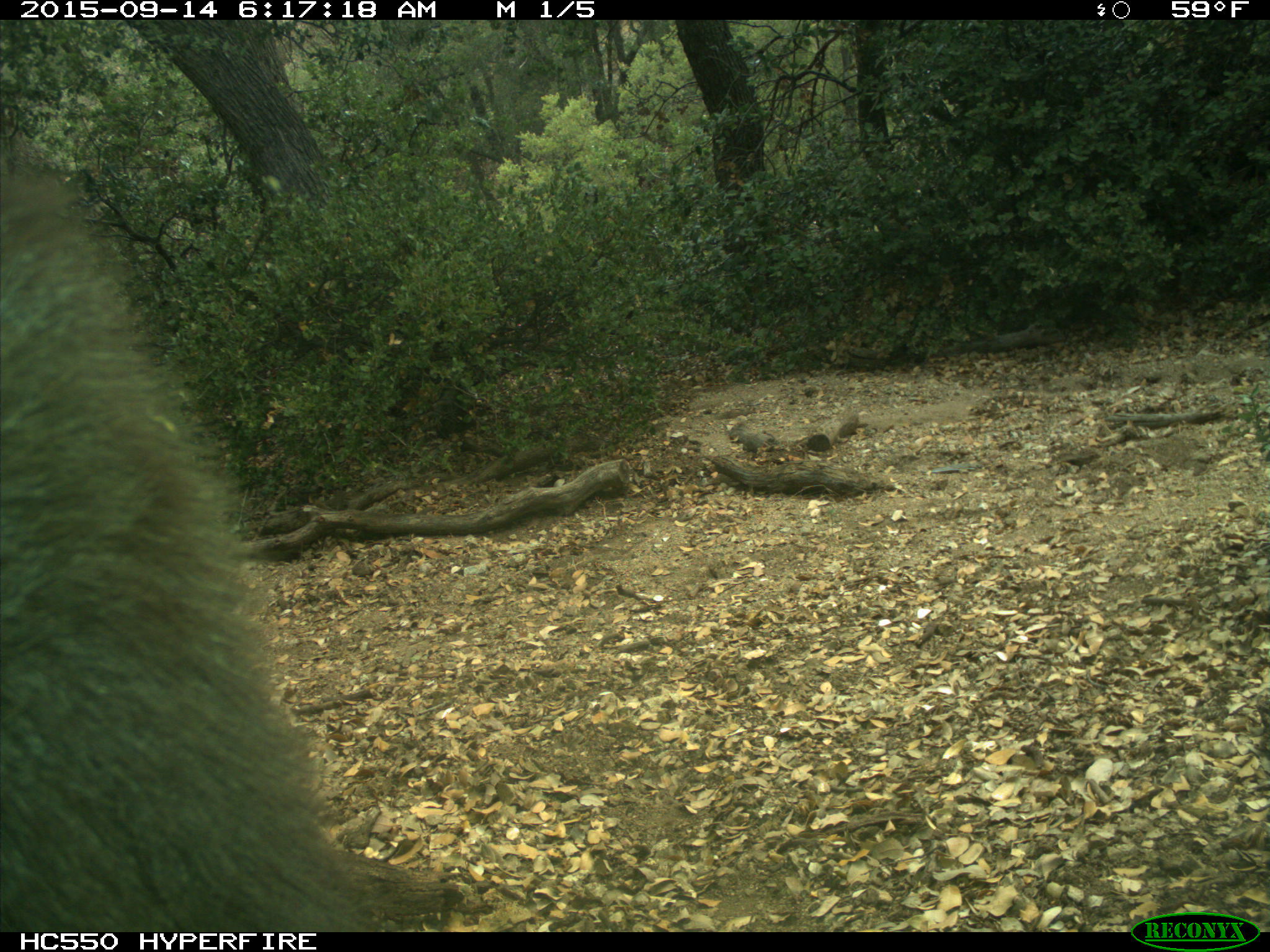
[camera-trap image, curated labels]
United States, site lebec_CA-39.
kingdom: Animalia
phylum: Chordata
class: Mammalia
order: Carnivora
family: Ursidae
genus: Ursus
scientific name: Ursus americanus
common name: american black bear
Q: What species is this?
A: Ursus americanus (american black bear).